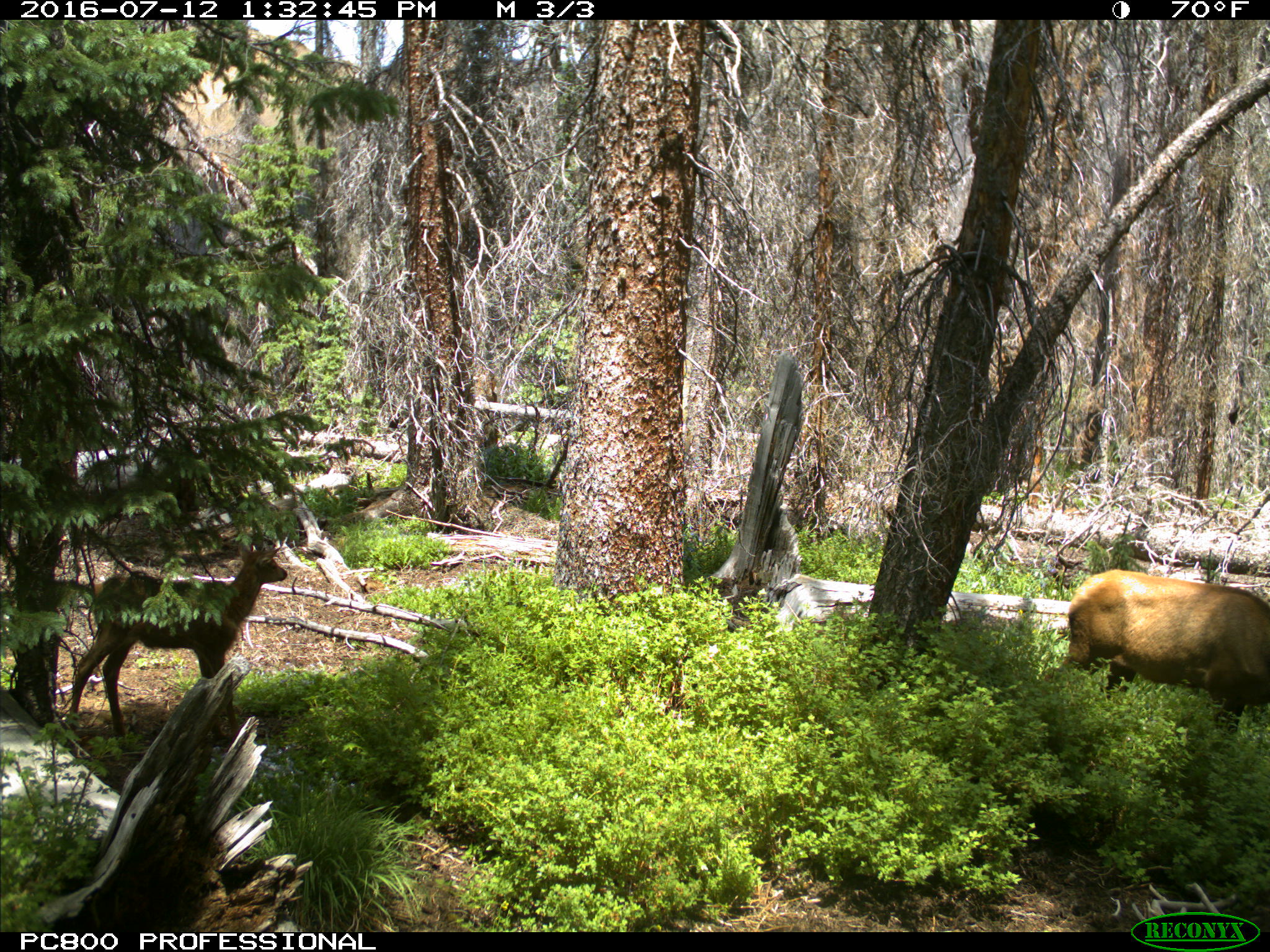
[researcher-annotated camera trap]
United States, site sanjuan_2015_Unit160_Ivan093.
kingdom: Animalia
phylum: Chordata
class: Mammalia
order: Artiodactyla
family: Cervidae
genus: Cervus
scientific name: Cervus elaphus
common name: red deer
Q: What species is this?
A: Cervus elaphus (red deer).